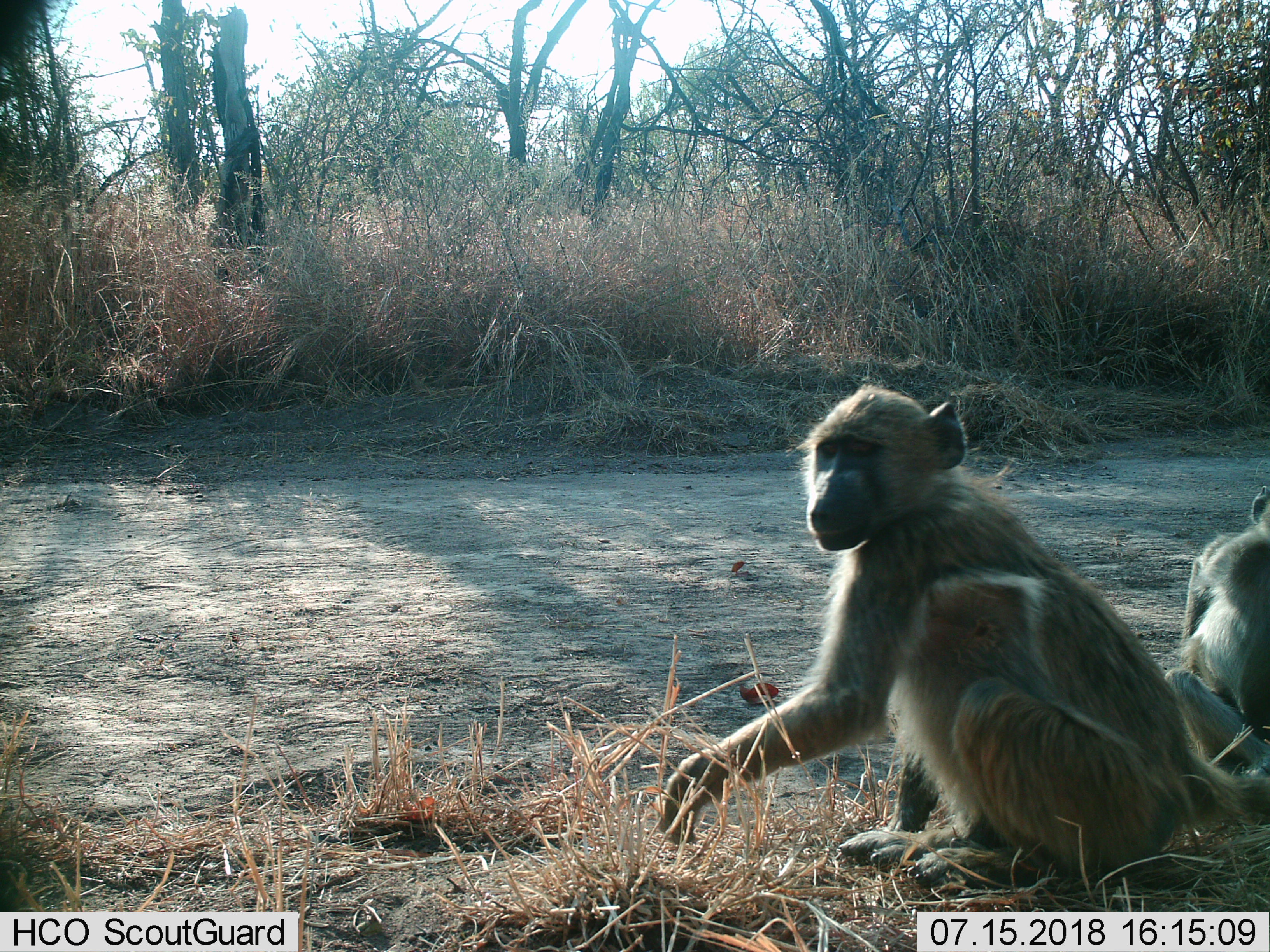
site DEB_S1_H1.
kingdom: Animalia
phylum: Chordata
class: Mammalia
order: Primates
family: Cercopithecidae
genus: Papio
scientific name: Papio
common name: baboon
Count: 2.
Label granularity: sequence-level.